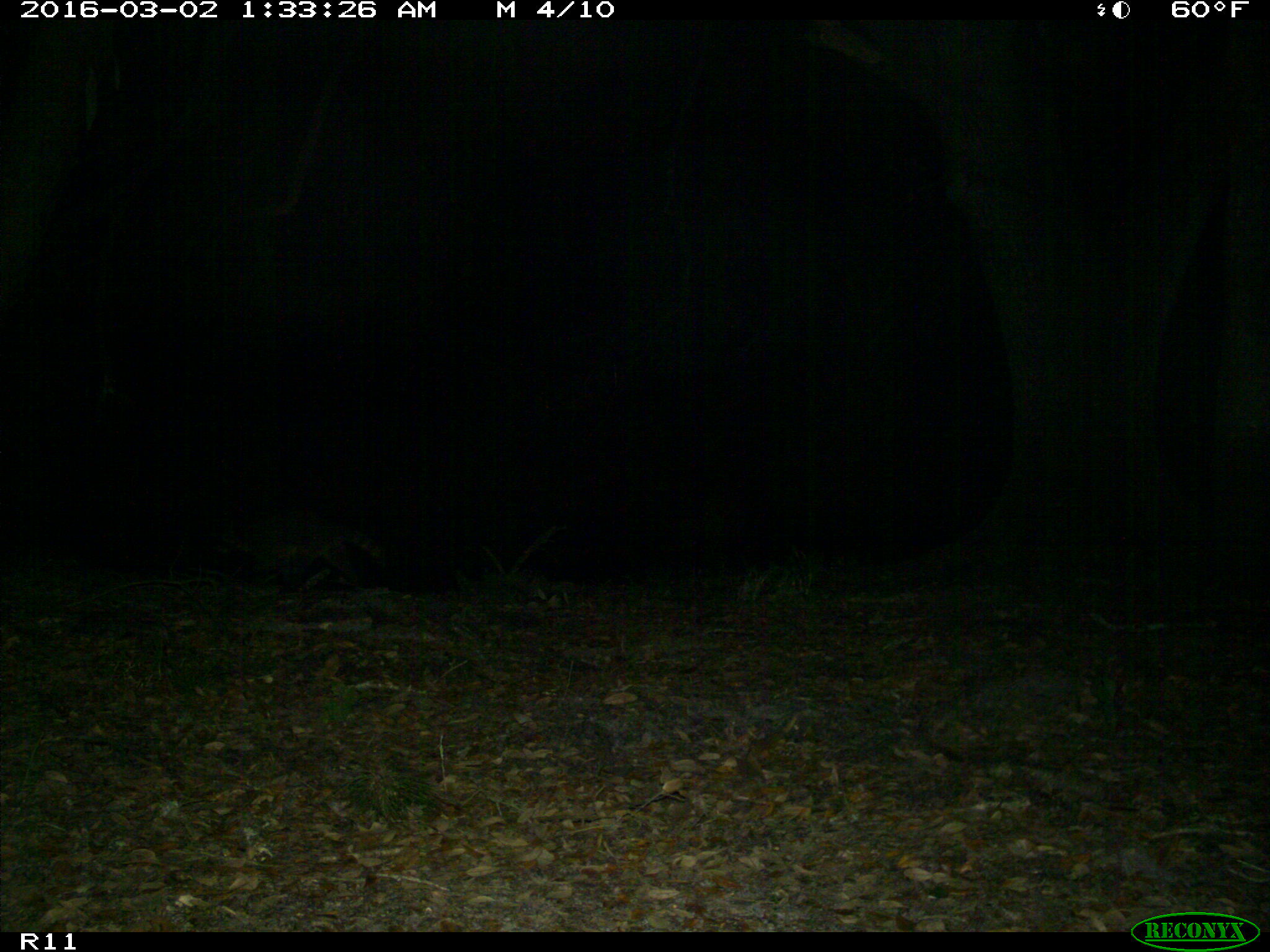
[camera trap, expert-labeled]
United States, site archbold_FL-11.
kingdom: Animalia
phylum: Chordata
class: Mammalia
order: Carnivora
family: Procyonidae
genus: Procyon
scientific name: Procyon lotor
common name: common raccoon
Procyon lotor (common raccoon).